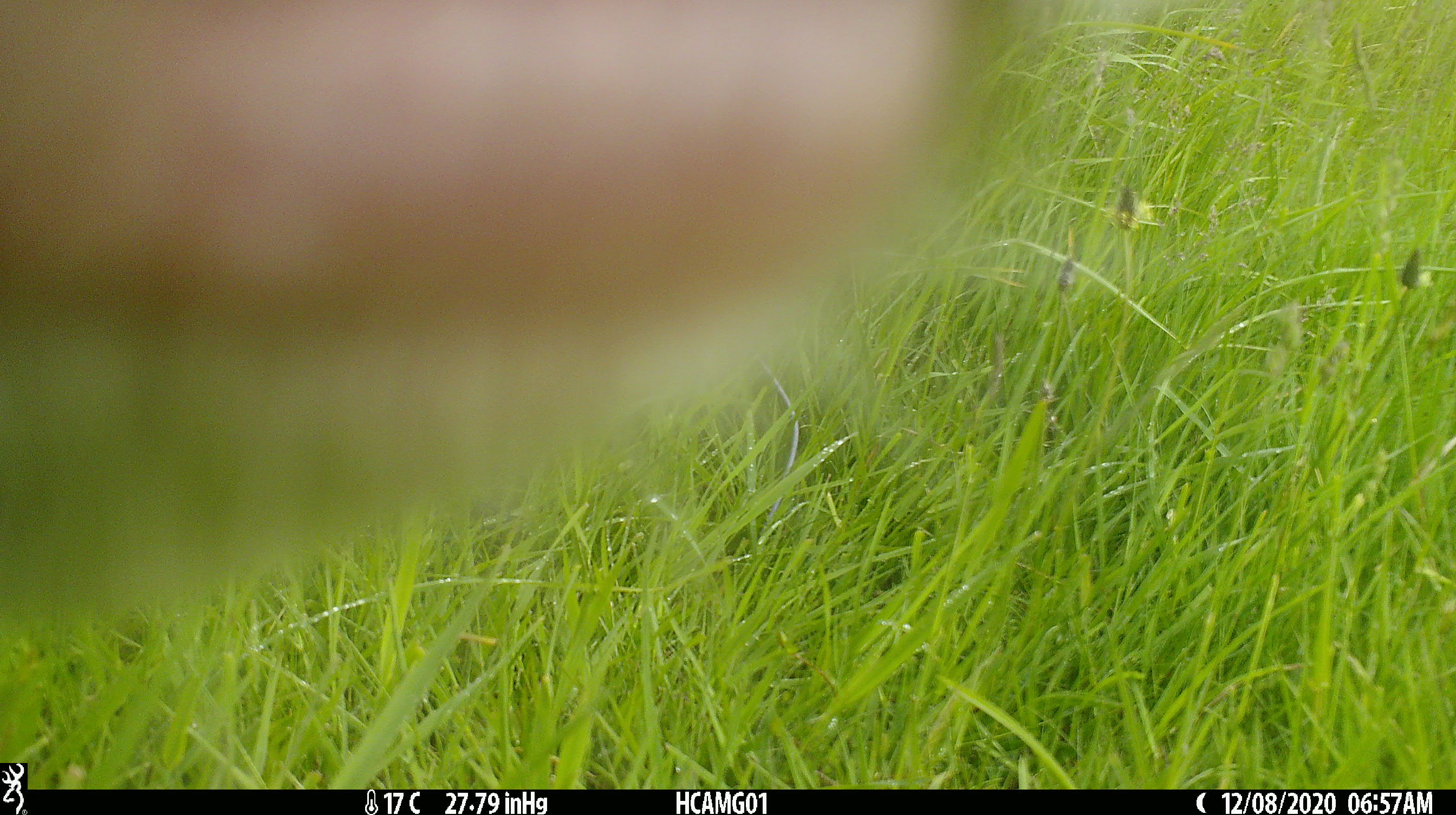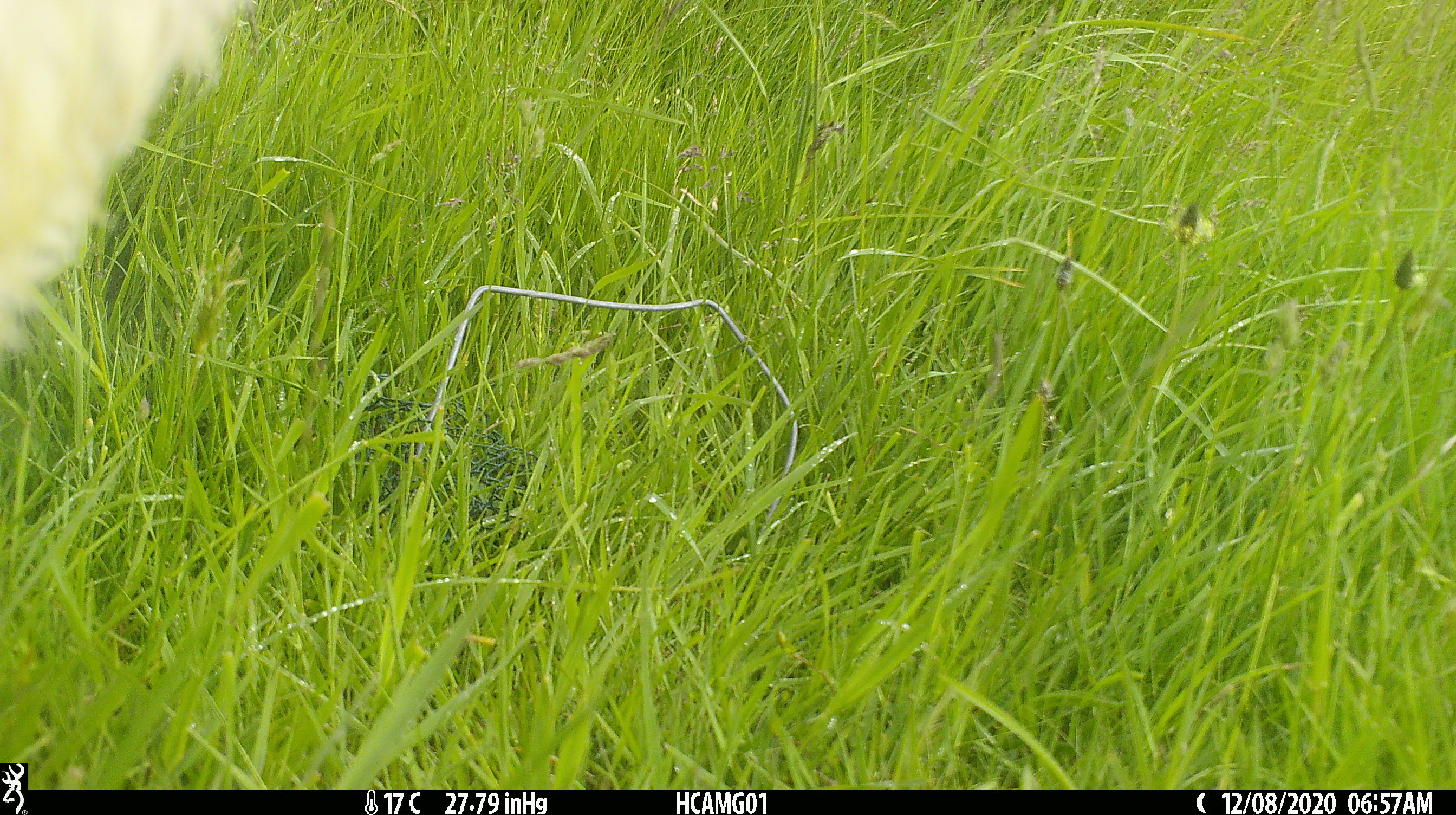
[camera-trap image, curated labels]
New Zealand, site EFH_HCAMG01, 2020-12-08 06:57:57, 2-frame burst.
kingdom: Animalia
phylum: Chordata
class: Mammalia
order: Artiodactyla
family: Bovidae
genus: Bos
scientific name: Bos taurus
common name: domestic cow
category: cow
Cow (domestic cow) (Bos taurus).